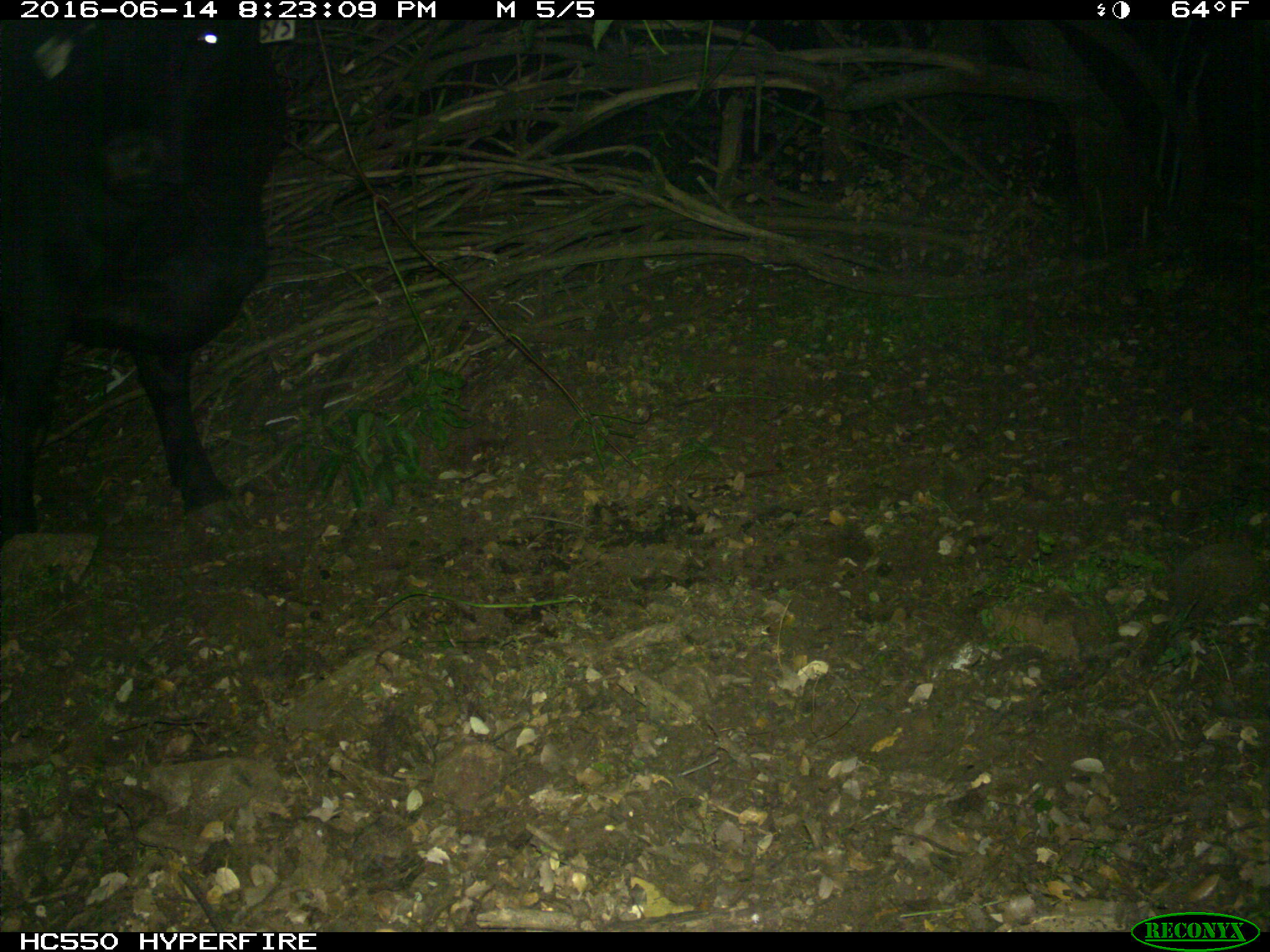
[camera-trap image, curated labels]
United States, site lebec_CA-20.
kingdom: Animalia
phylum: Chordata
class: Mammalia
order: Artiodactyla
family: Bovidae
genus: Bos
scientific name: Bos taurus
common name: domestic cow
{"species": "Bos taurus (domestic cow)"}